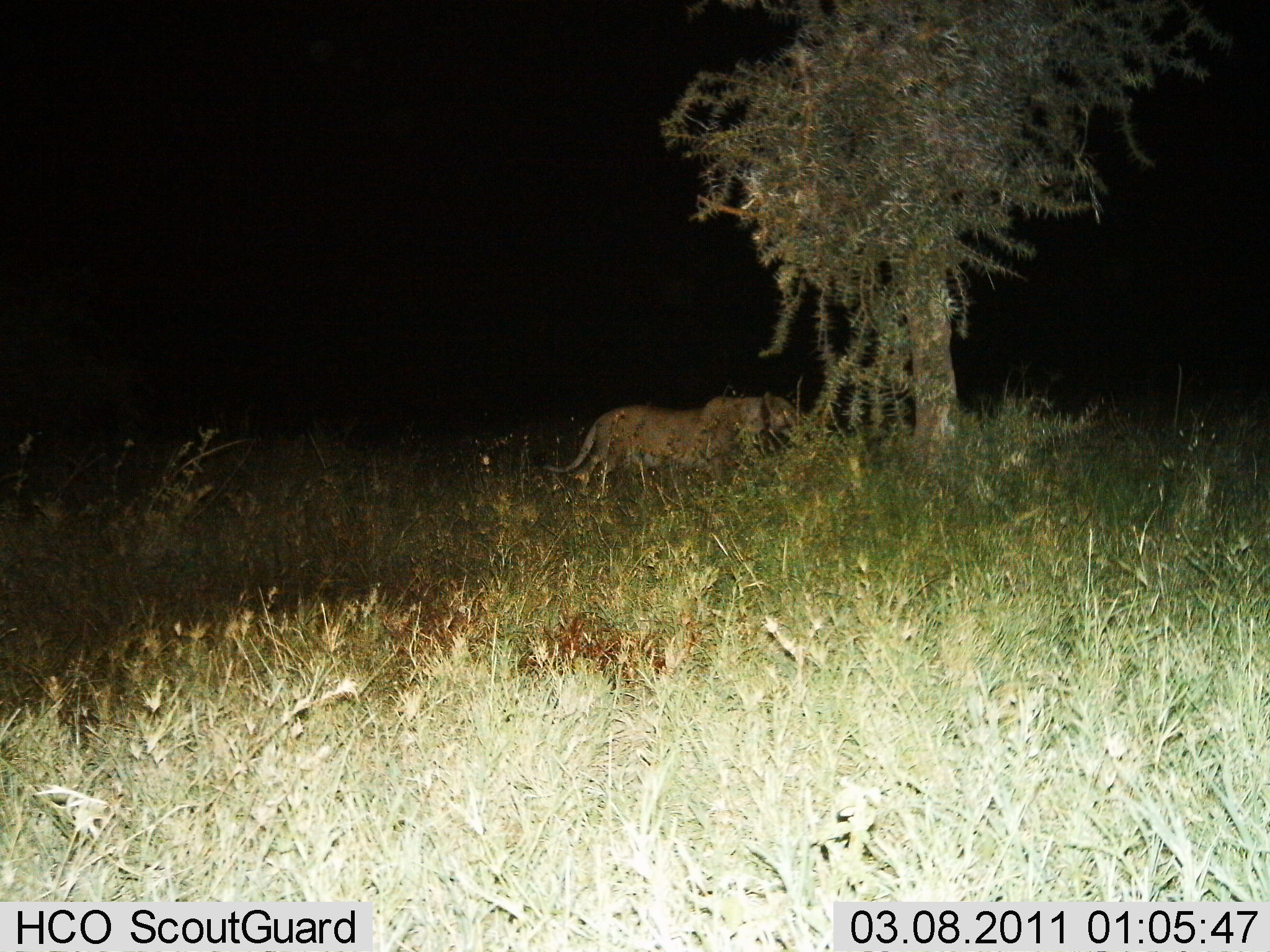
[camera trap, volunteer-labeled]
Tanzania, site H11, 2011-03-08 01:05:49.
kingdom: Animalia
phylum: Chordata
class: Mammalia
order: Carnivora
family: Felidae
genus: Panthera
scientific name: Panthera leo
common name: lion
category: lionfemale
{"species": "lionfemale (lion) (Panthera leo)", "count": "1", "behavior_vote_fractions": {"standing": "64%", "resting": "9%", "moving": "36%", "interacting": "0%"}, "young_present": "0%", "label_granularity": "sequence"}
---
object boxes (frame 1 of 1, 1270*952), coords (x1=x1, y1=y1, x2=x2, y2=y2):
animal: (x1=541, y1=392, x2=804, y2=493)